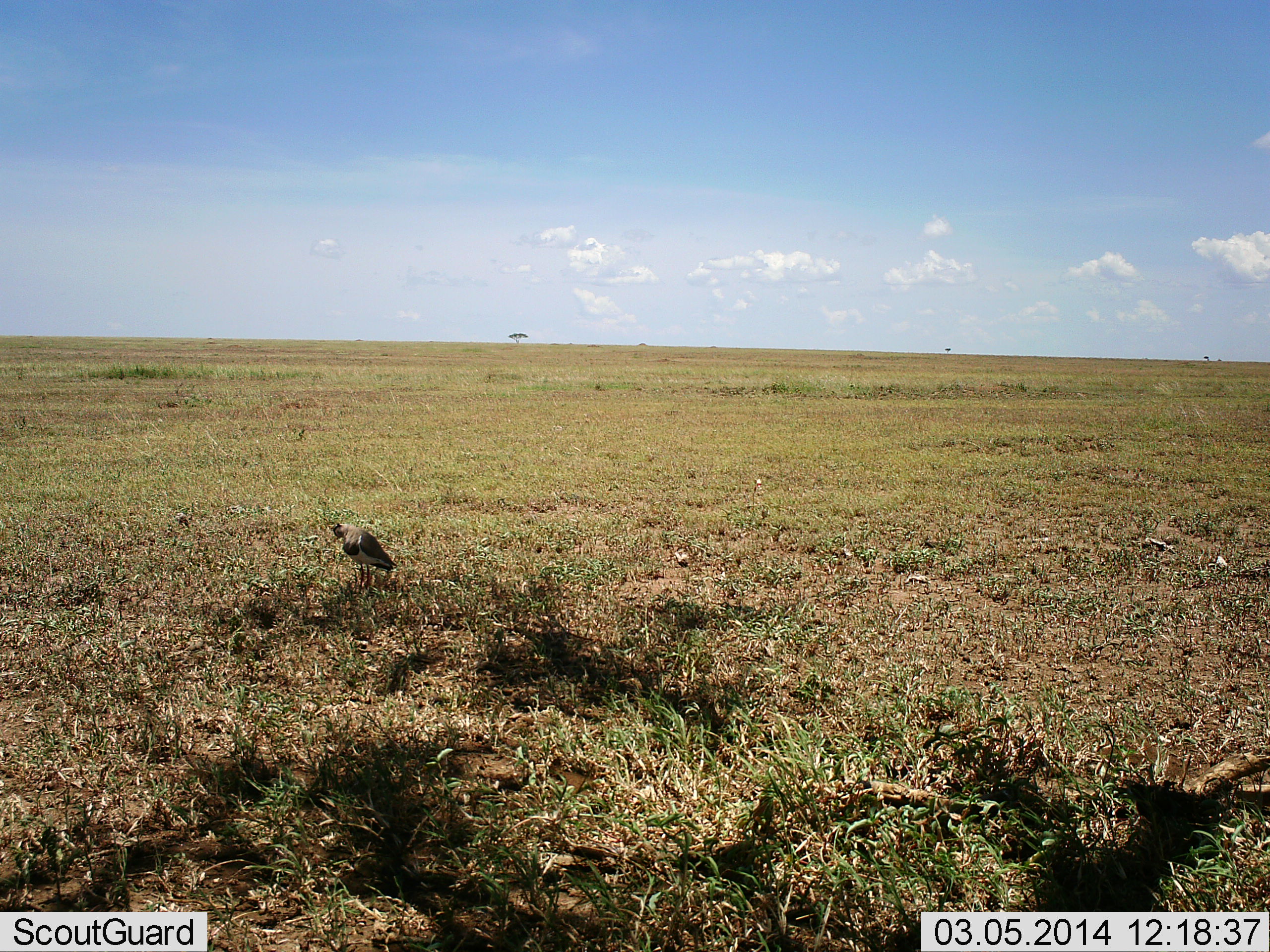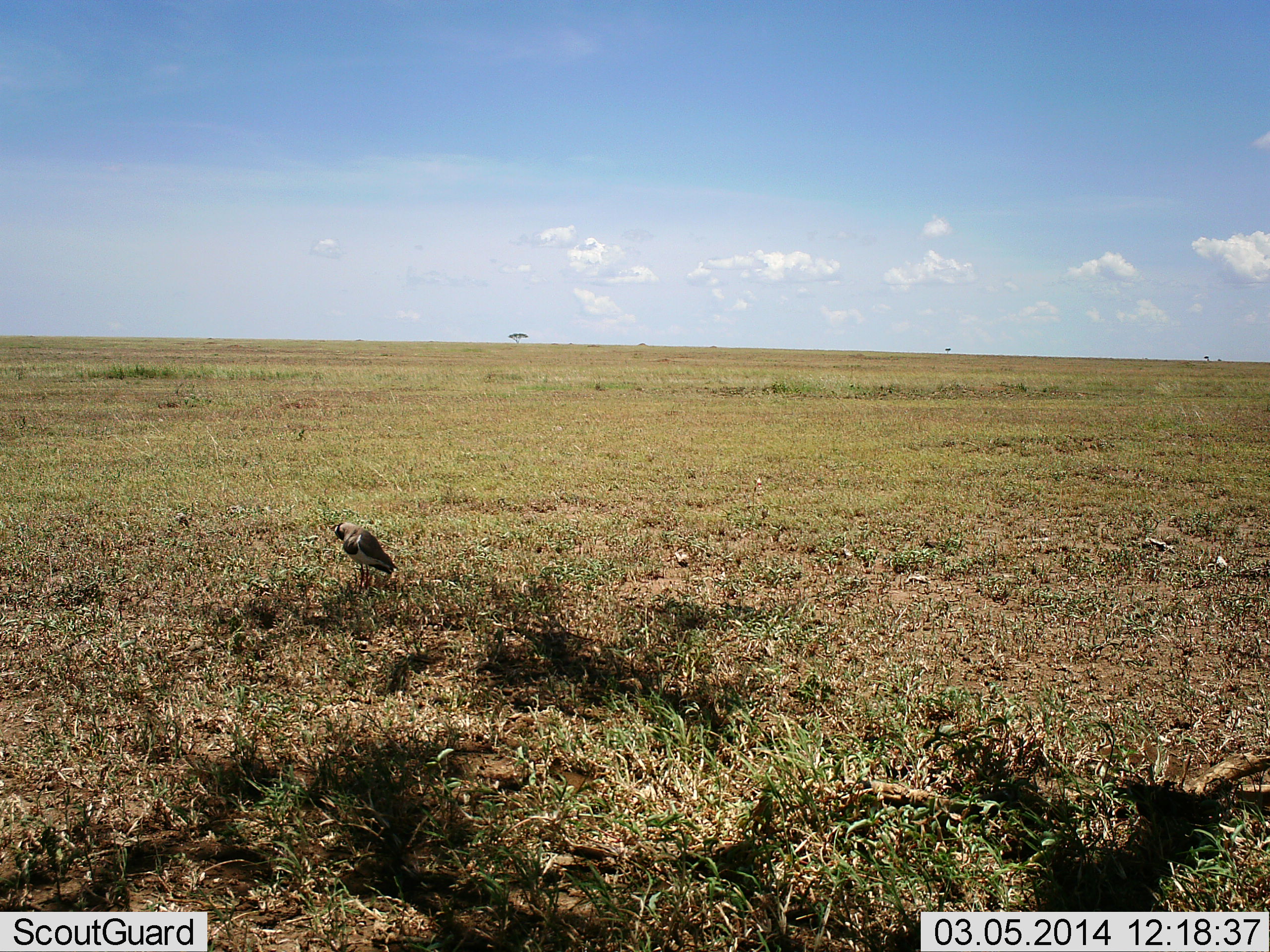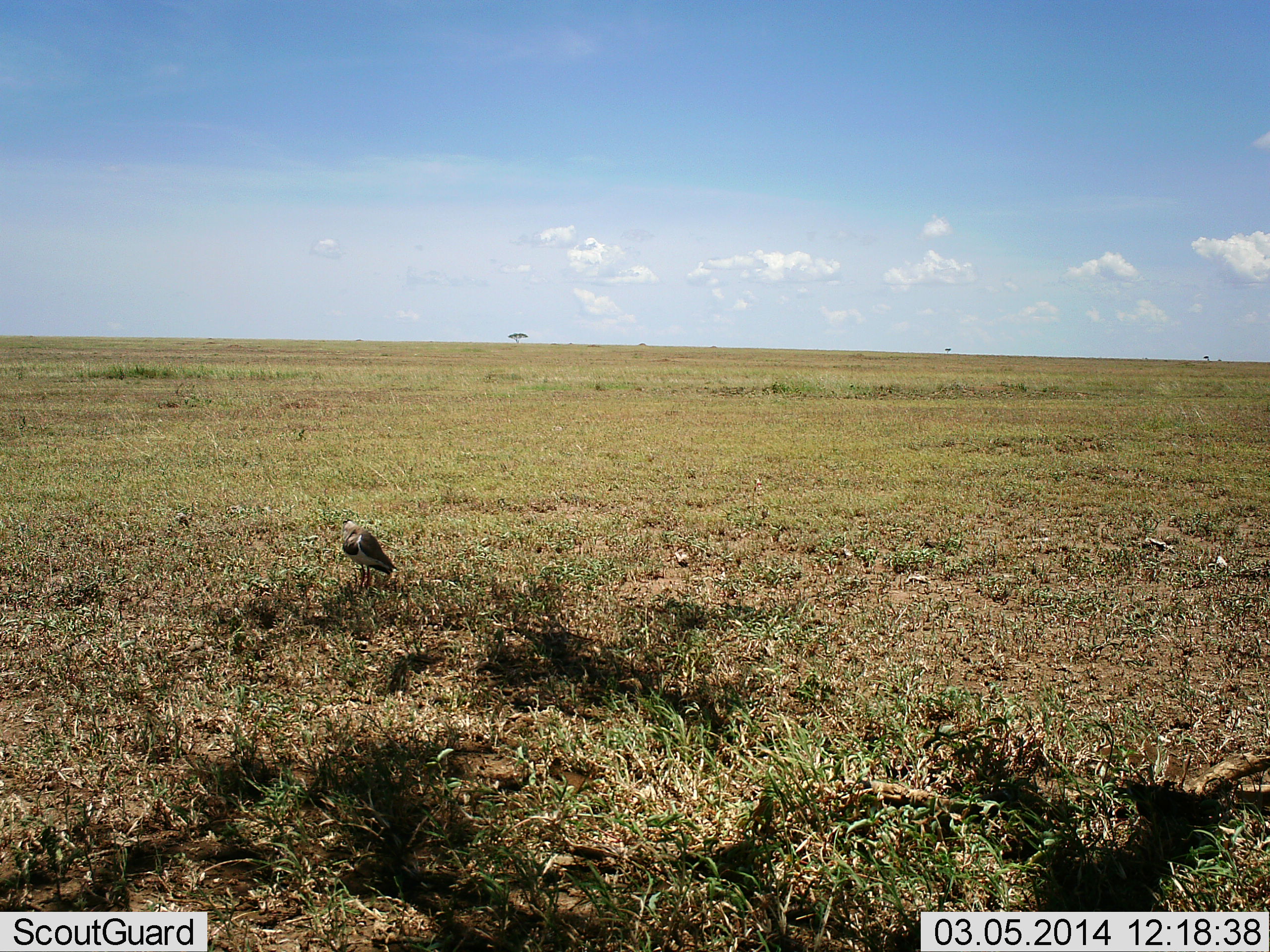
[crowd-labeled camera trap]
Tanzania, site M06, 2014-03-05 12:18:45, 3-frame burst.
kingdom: Animalia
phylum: Chordata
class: Aves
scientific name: Aves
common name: bird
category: otherbird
Otherbird (bird) (Aves), count 1. Behavior (volunteer vote fractions): standing 100%, resting 0%, moving 0%, interacting 0%. Young present (vote fraction): 0%. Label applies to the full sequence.